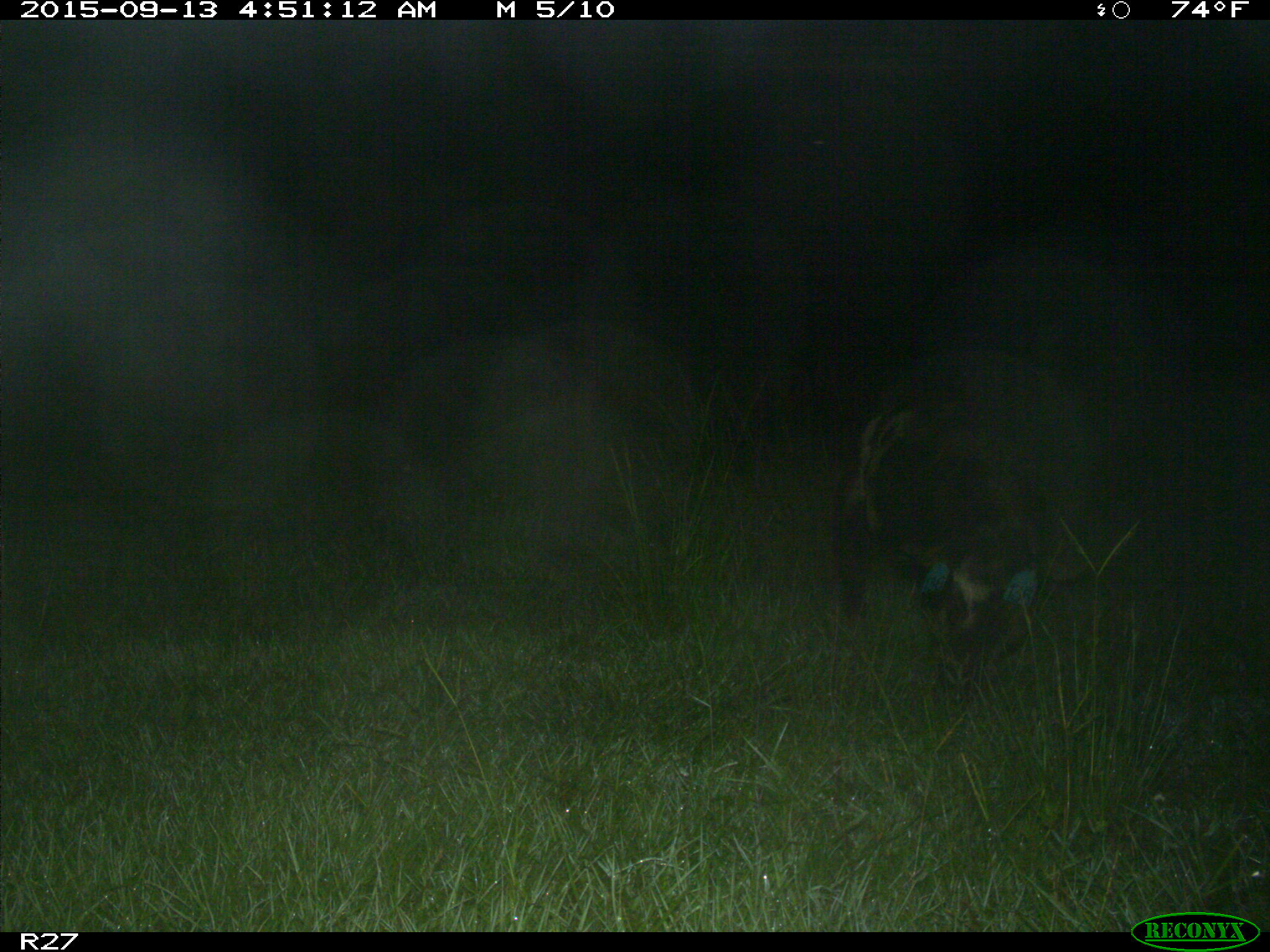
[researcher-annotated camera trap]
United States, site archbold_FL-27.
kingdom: Animalia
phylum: Chordata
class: Mammalia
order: Artiodactyla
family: Suidae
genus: Sus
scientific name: Sus scrofa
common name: wild boar